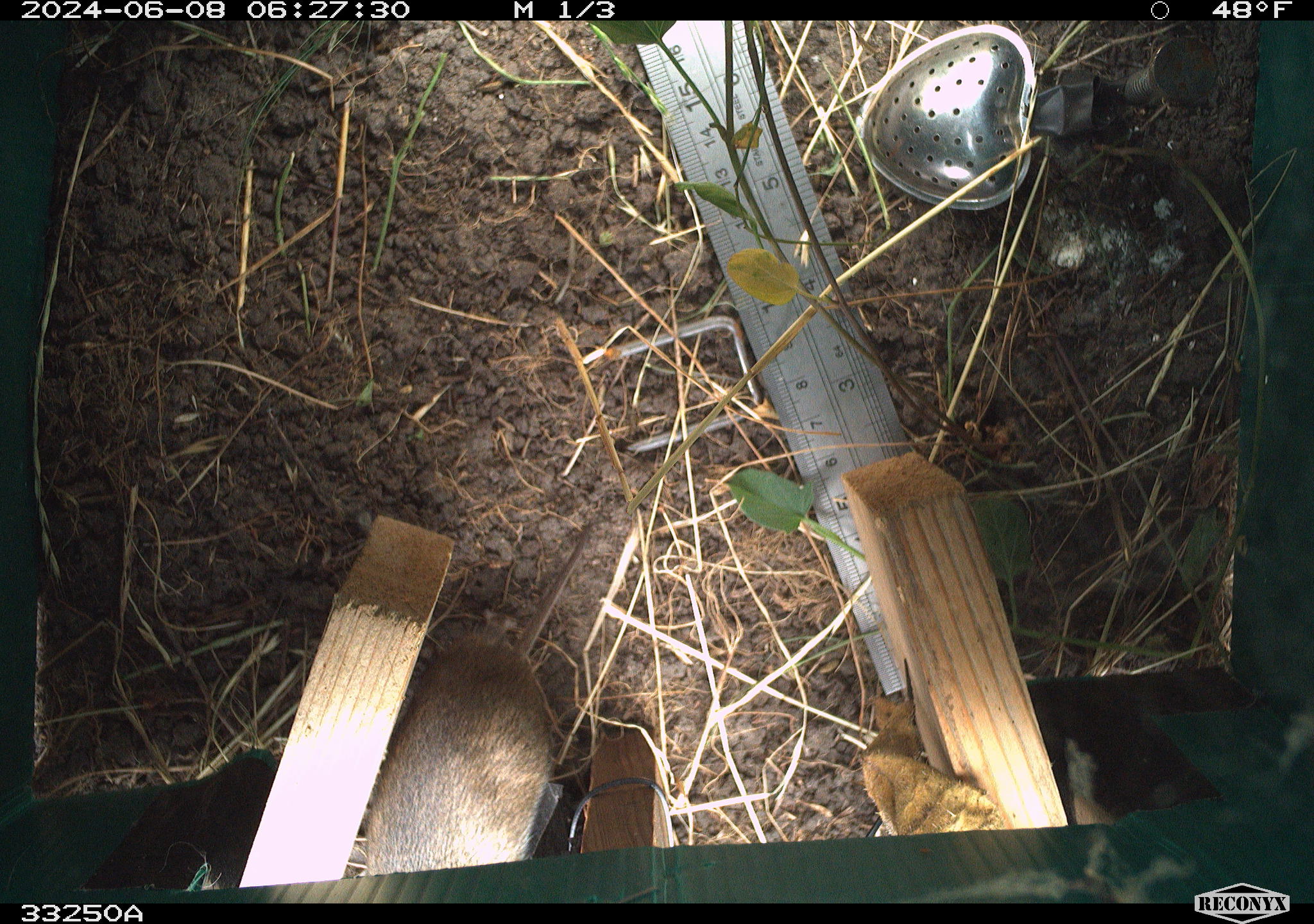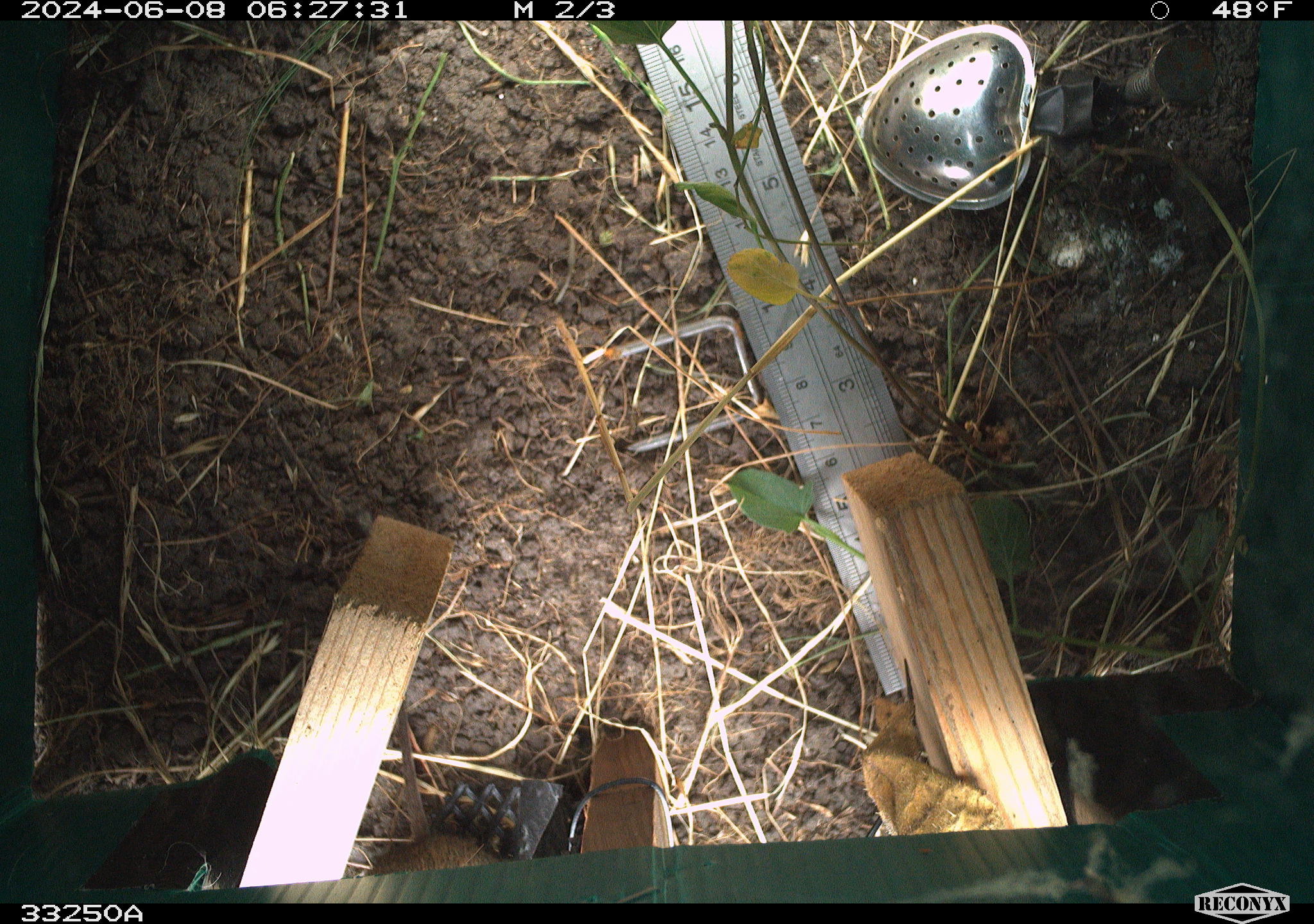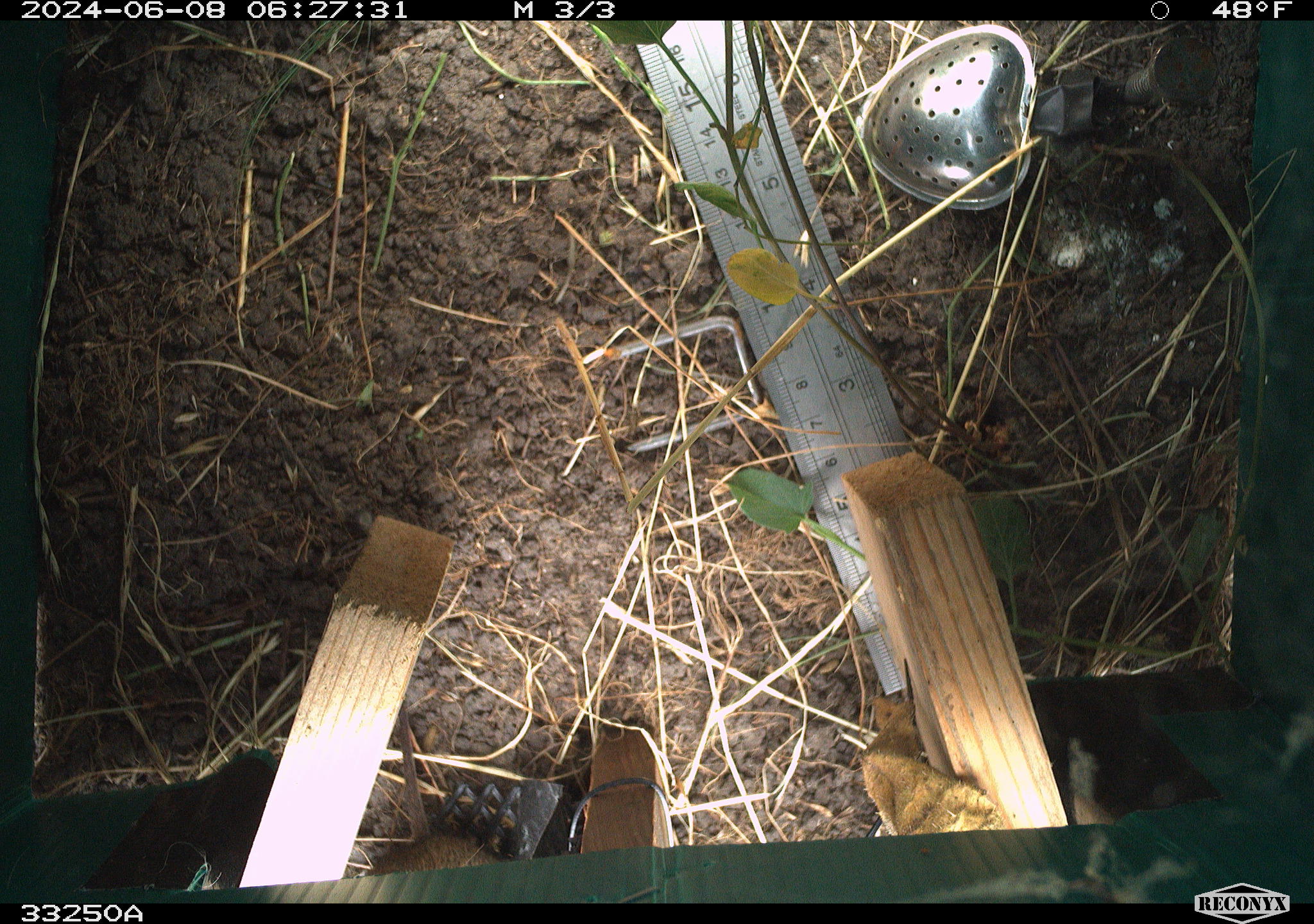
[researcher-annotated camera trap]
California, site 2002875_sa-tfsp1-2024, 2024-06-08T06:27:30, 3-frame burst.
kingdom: Animalia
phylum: Chordata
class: Mammalia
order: Rodentia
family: Cricetidae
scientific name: Arvicolinae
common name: voles, lemmings, and muskrats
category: arvicolinae subfamily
Arvicolinae subfamily (voles, lemmings, and muskrats) (Arvicolinae).